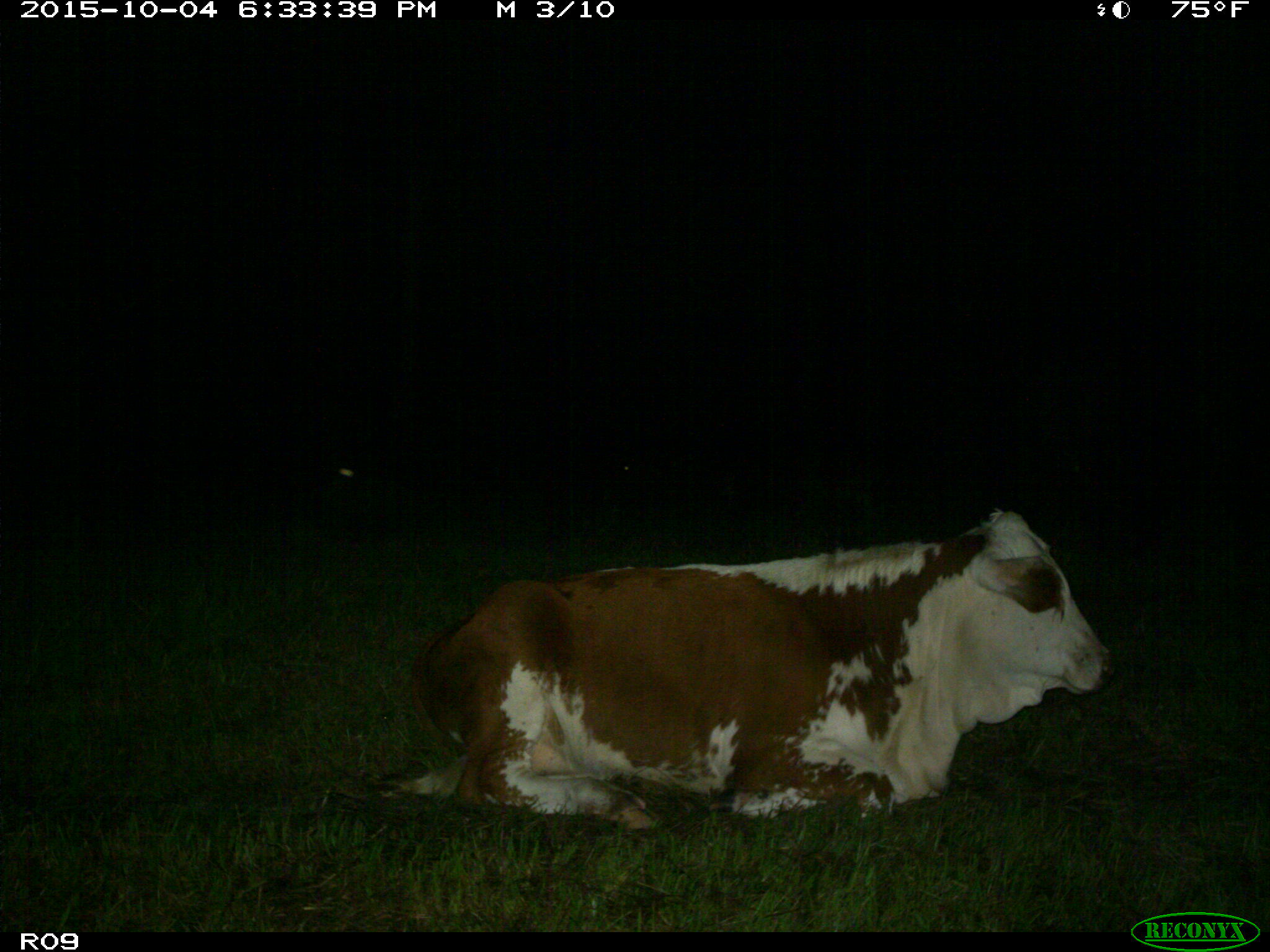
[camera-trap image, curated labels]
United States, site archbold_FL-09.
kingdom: Animalia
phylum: Chordata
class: Mammalia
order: Artiodactyla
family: Bovidae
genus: Bos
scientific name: Bos taurus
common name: domestic cow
Bos taurus (domestic cow).